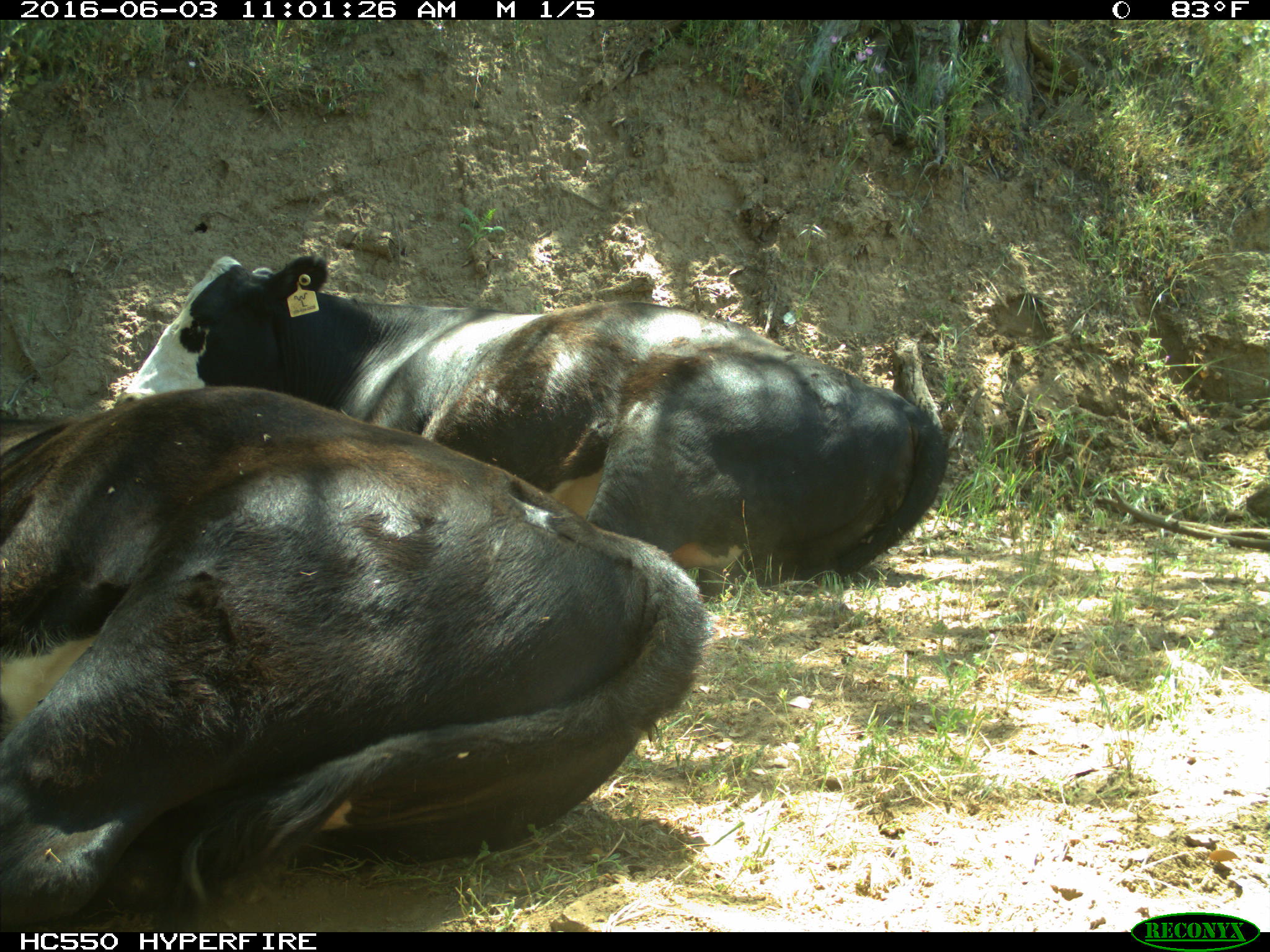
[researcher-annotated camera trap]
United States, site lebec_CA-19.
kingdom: Animalia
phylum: Chordata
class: Mammalia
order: Artiodactyla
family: Bovidae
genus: Bos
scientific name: Bos taurus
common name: domestic cow